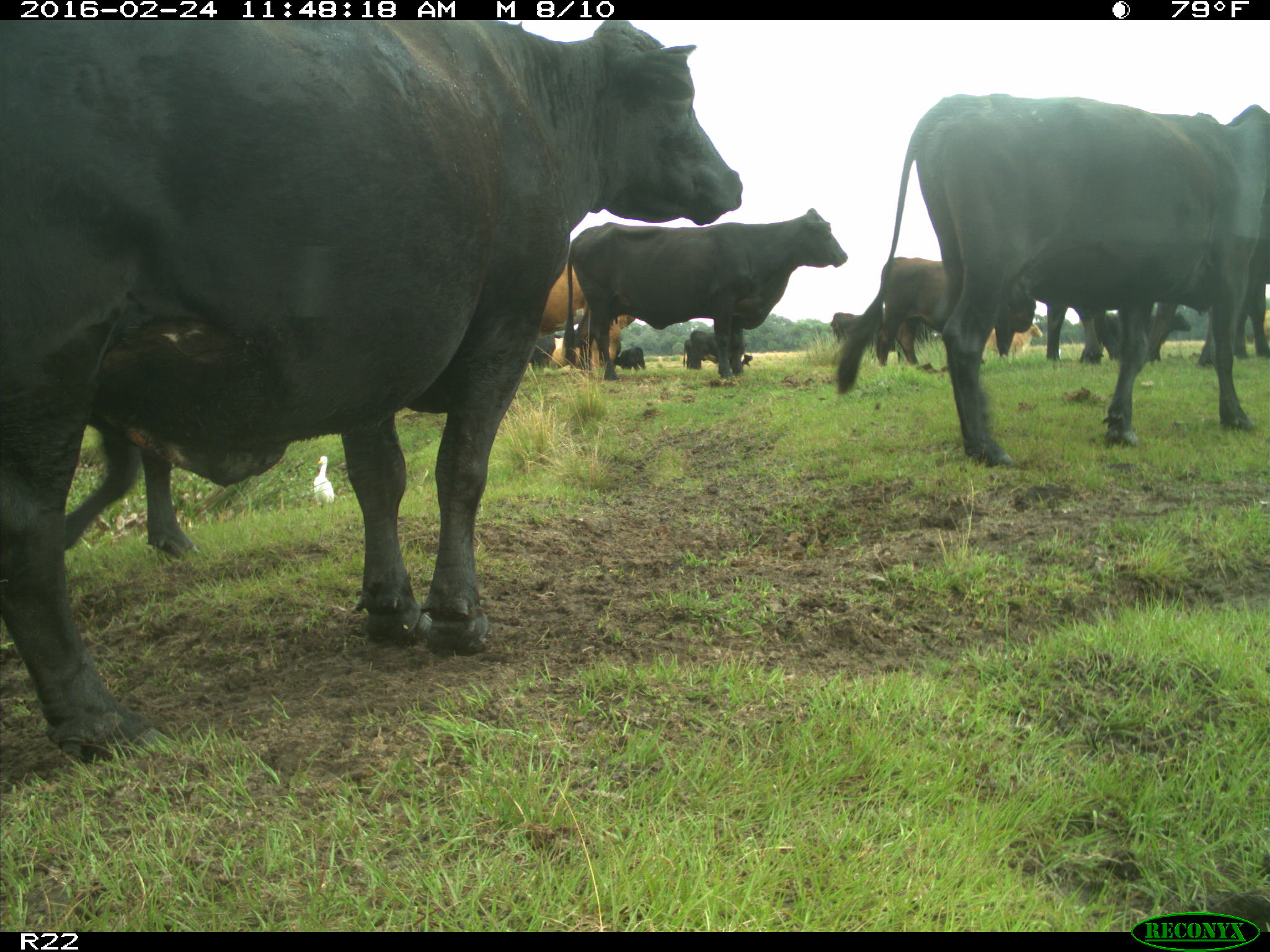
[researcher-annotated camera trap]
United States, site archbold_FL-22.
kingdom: Animalia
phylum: Chordata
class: Mammalia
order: Artiodactyla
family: Bovidae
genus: Bos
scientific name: Bos taurus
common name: domestic cow